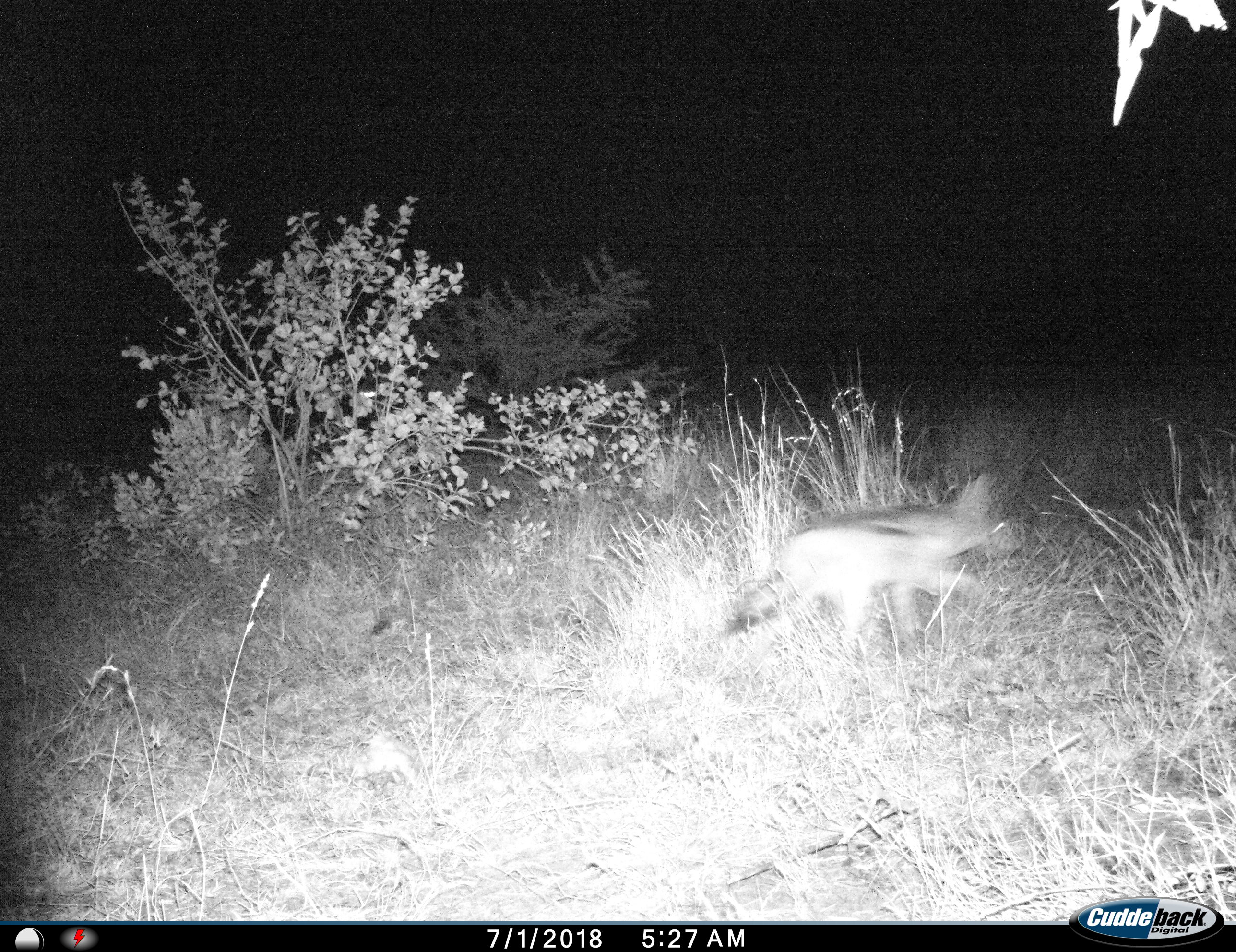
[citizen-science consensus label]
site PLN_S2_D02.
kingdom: Animalia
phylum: Chordata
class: Mammalia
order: Carnivora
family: Canidae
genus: Lupulella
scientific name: Lupulella mesomelas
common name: black-backed jackal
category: jackalblackbacked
Jackalblackbacked (black-backed jackal) (Lupulella mesomelas), count 1. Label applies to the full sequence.